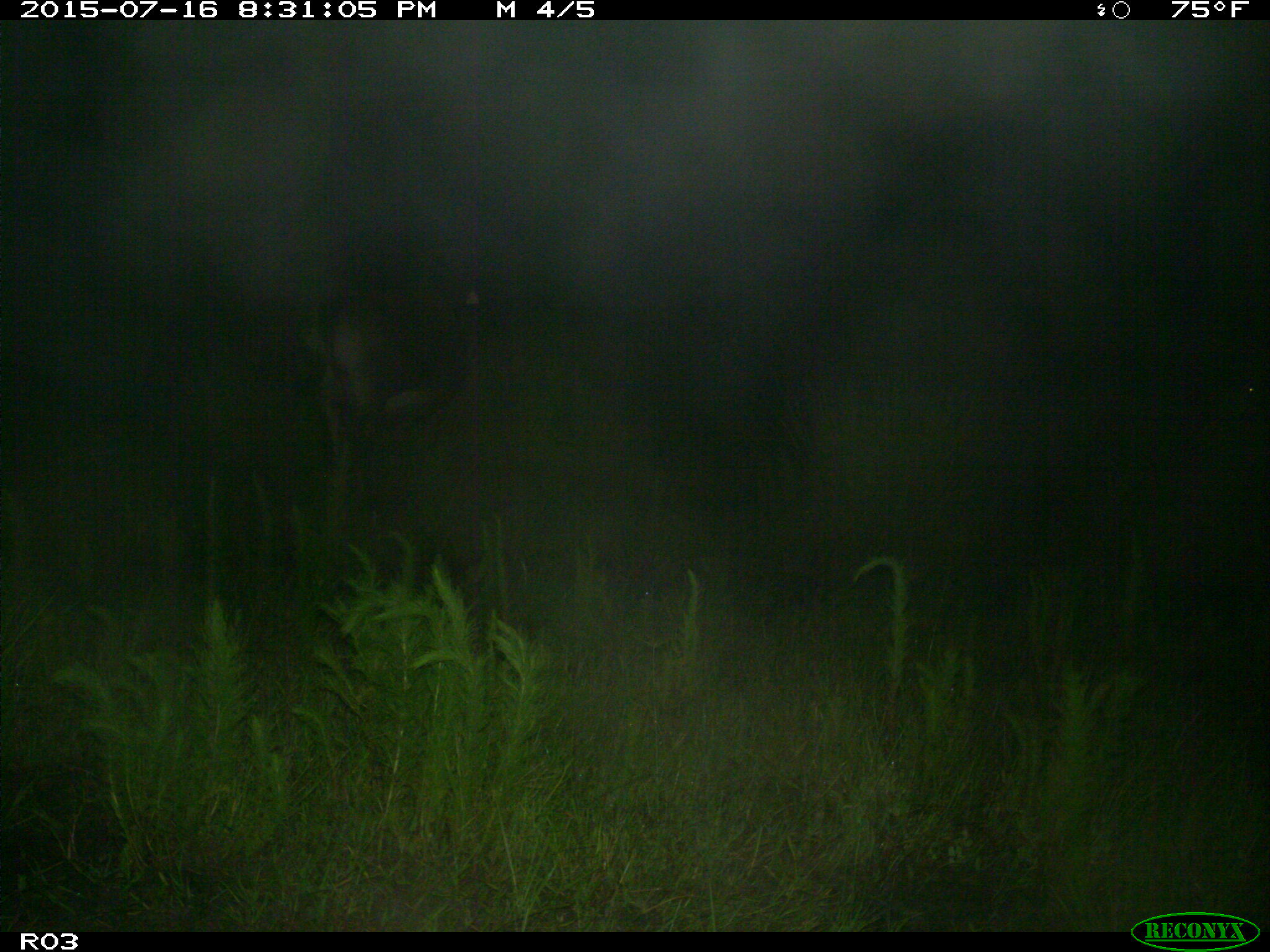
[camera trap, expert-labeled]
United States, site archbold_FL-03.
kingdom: Animalia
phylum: Chordata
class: Mammalia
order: Artiodactyla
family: Bovidae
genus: Bos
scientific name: Bos taurus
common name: domestic cow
Bos taurus (domestic cow).